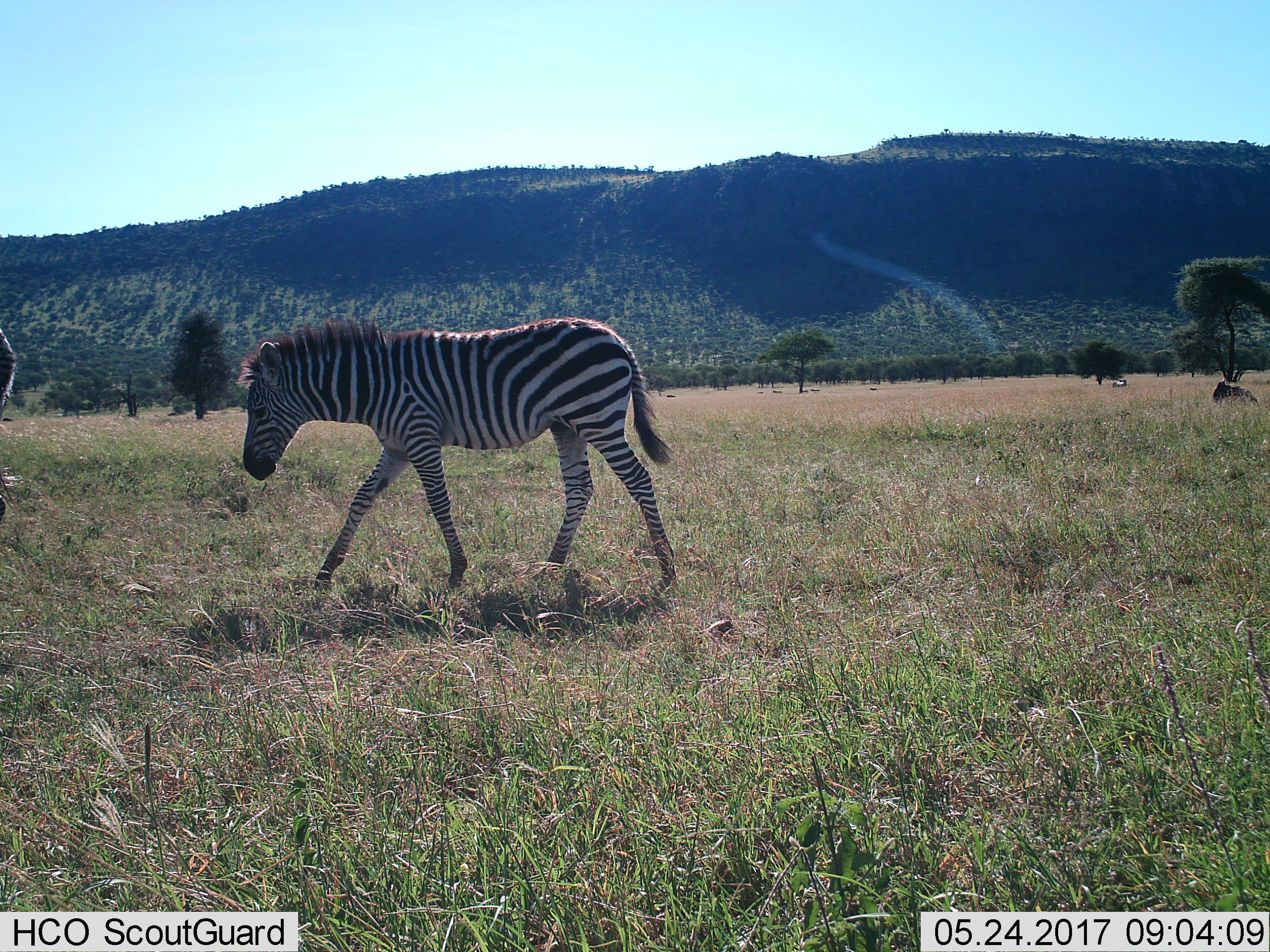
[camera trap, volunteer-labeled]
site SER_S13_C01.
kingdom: Animalia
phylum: Chordata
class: Mammalia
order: Perissodactyla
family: Equidae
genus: Equus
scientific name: Equus quagga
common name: plains zebra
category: zebraplains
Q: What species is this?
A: Zebraplains (plains zebra) (Equus quagga).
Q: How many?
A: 1.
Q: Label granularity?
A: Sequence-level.